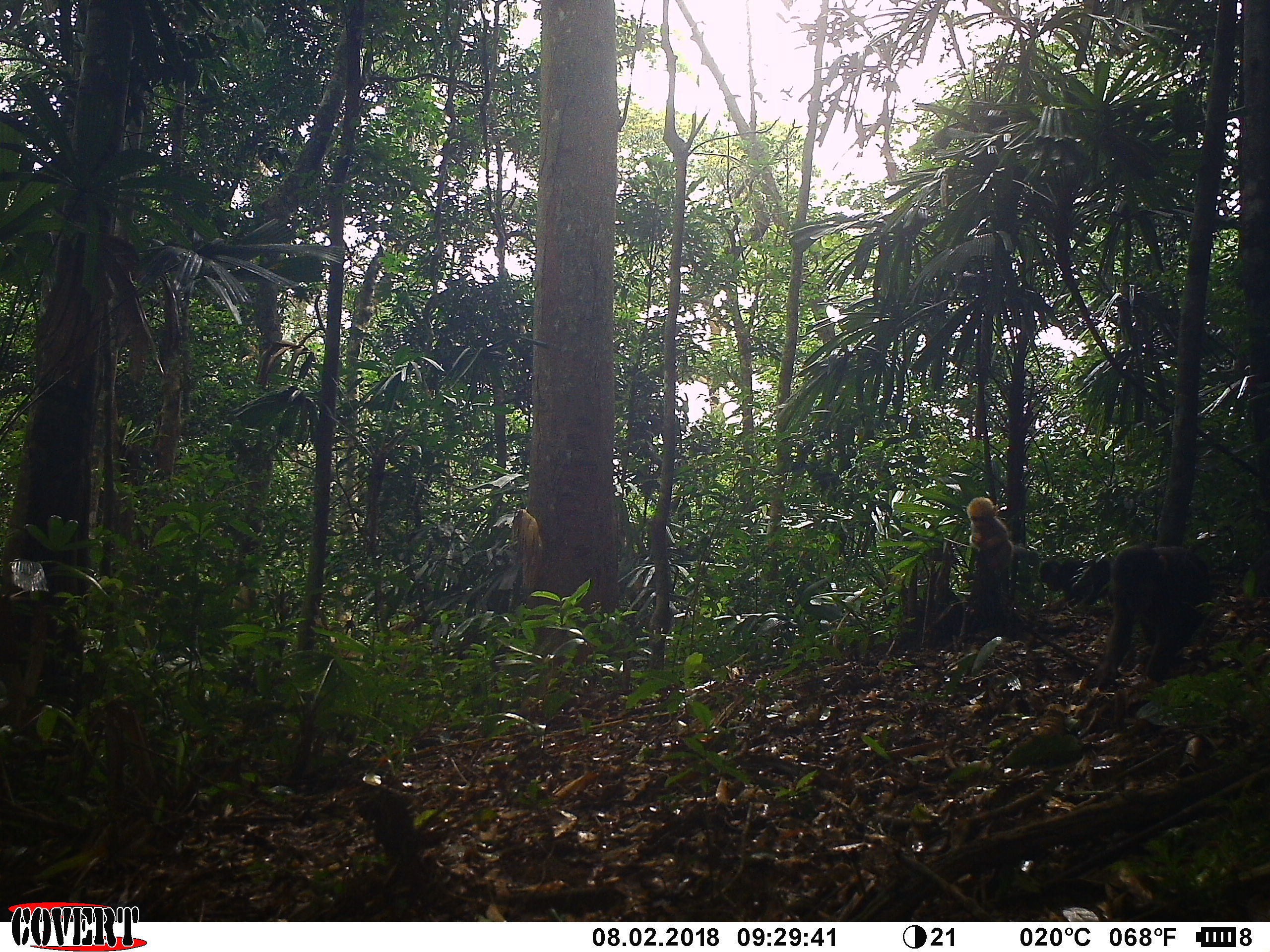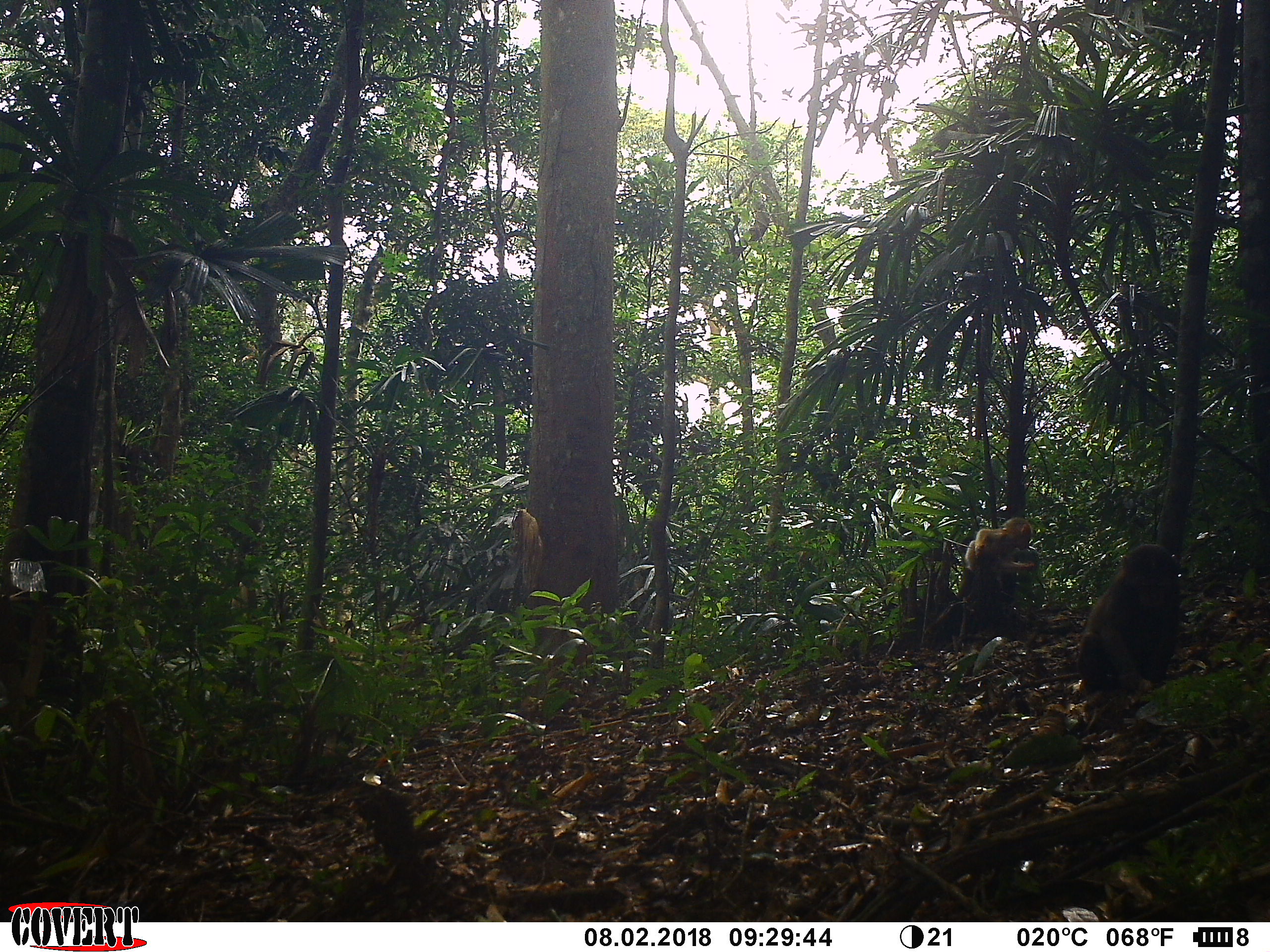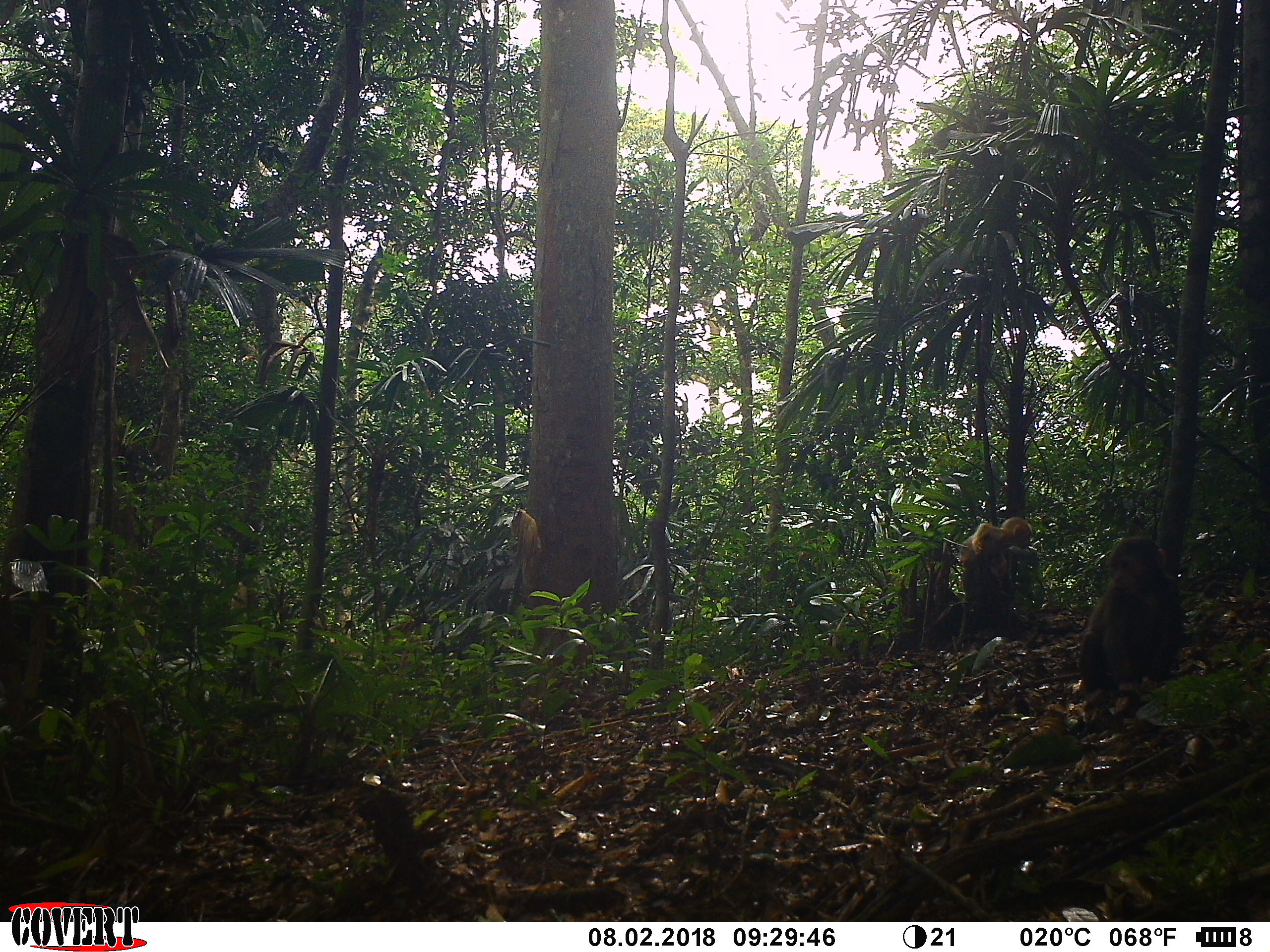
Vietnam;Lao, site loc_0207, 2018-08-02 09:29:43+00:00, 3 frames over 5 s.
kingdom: Animalia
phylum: Chordata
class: Mammalia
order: Primates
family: Cercopithecidae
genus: Macaca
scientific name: Macaca arctoides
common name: stump-tailed macaque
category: stump tailed macaque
Stump tailed macaque (stump-tailed macaque) (Macaca arctoides). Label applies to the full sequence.